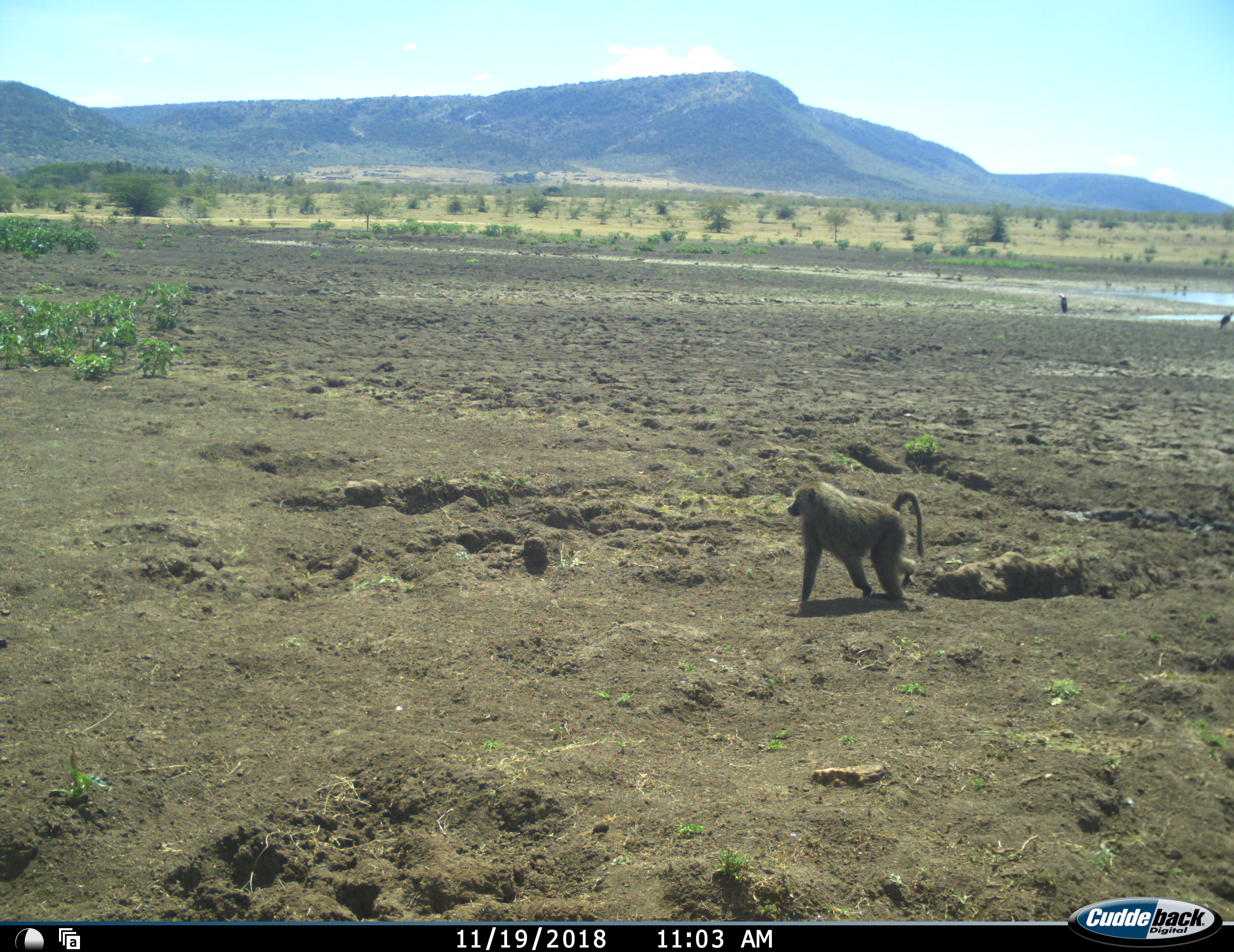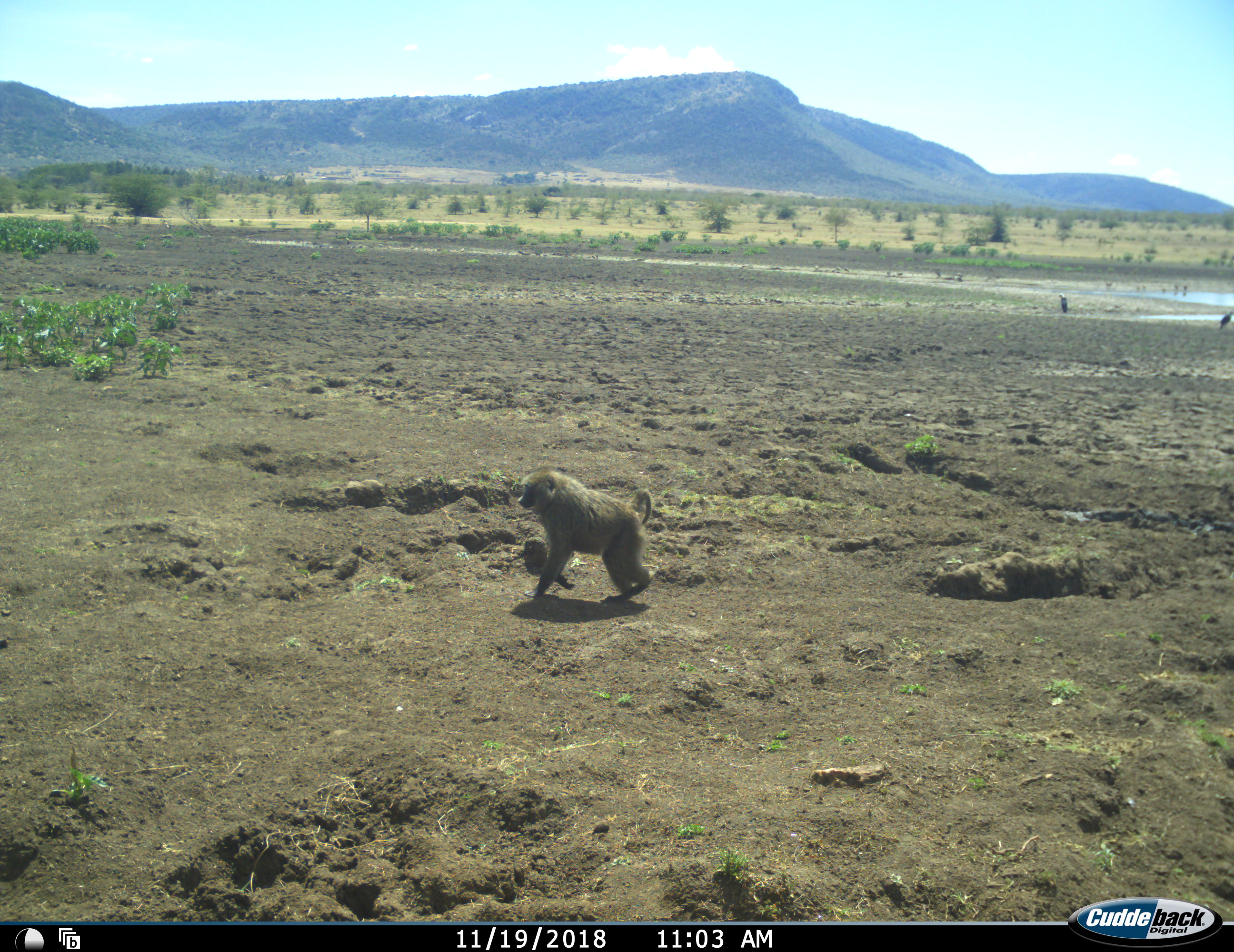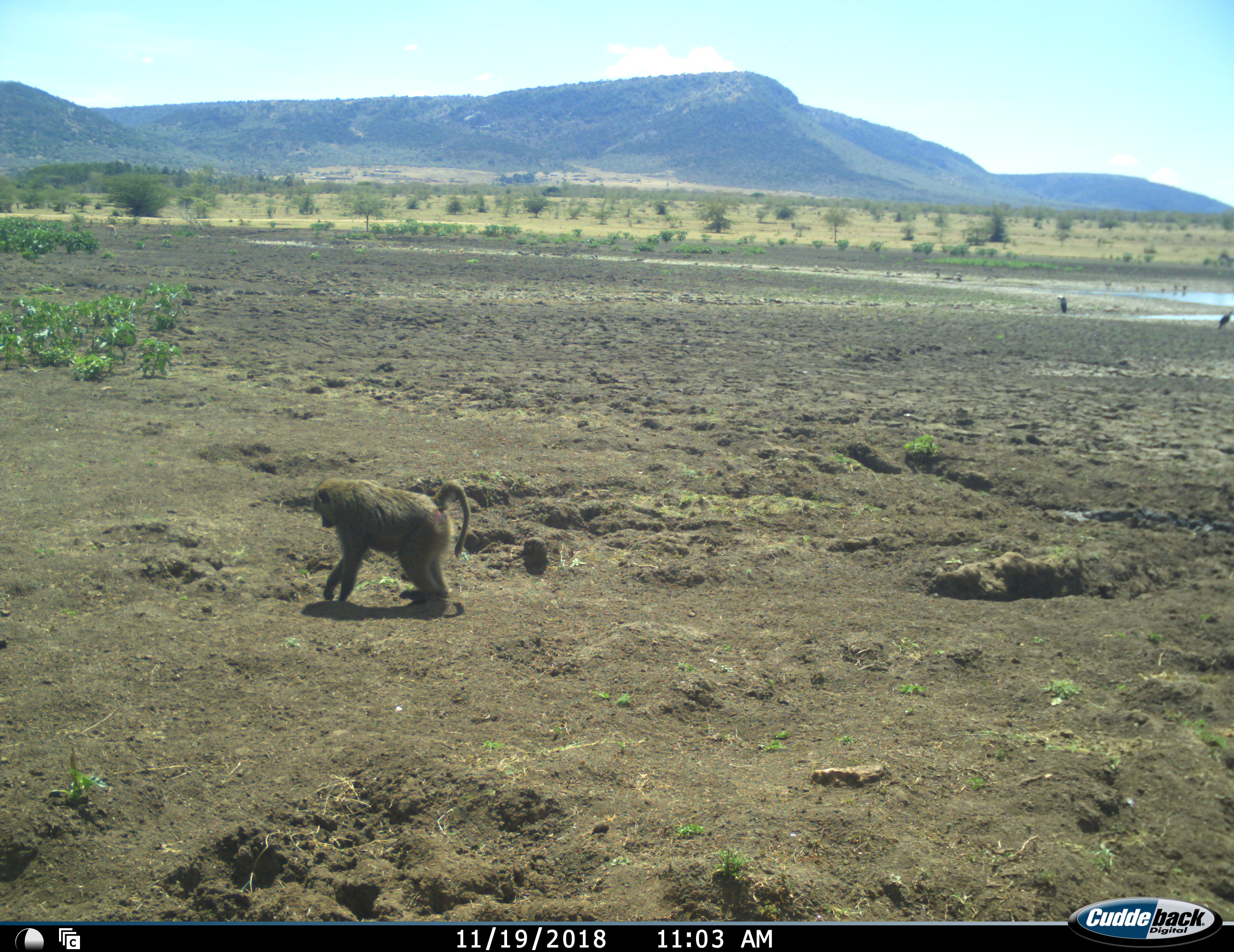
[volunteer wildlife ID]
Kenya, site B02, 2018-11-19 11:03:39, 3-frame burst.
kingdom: Animalia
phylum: Chordata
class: Mammalia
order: Primates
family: Cercopithecidae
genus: Papio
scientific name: Papio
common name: baboon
Baboon (Papio), count 1. Behavior (volunteer vote fractions): standing 12%, resting 0%, moving 88%, interacting 0%. Young present (vote fraction): 0%. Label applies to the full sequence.